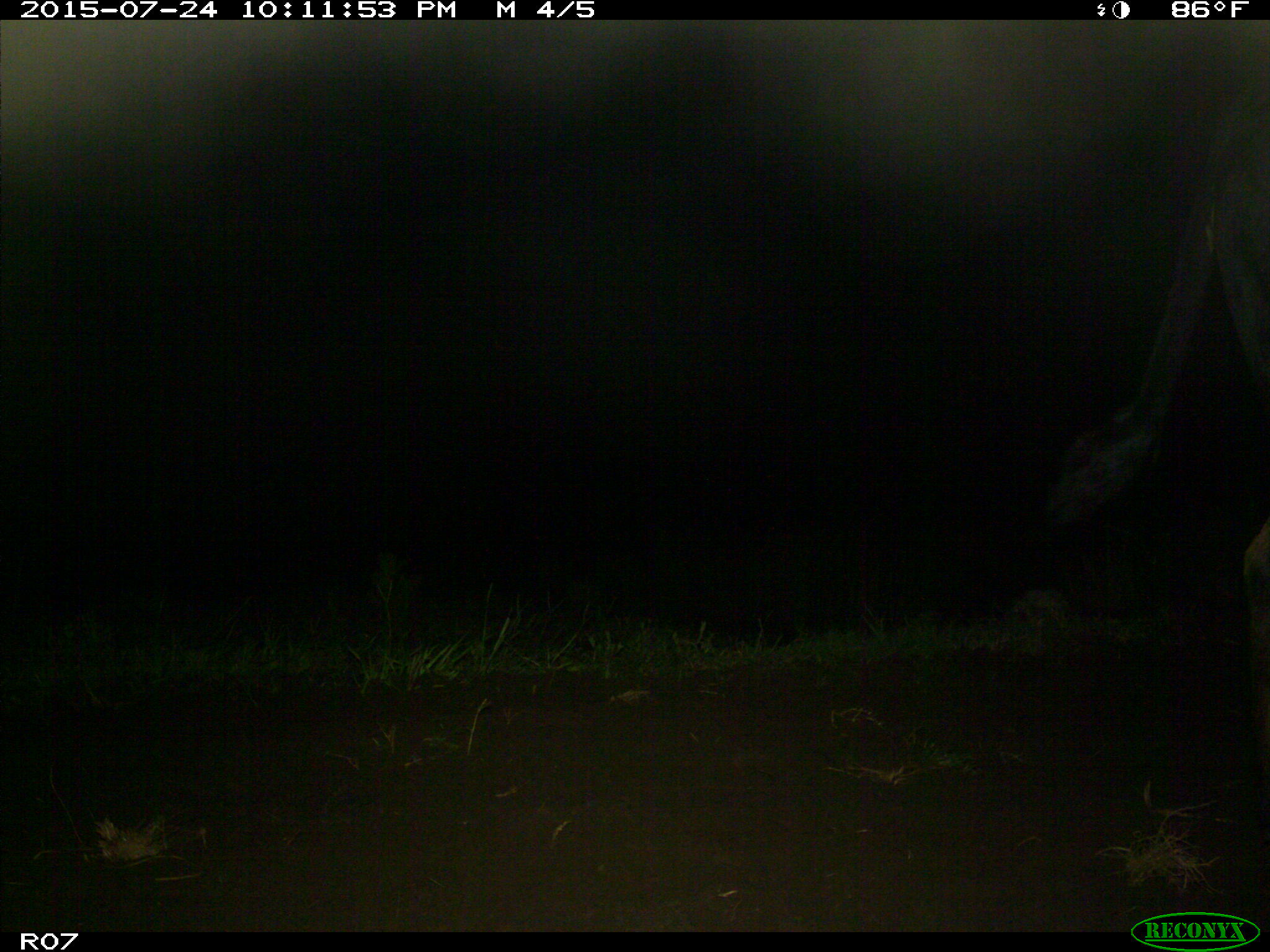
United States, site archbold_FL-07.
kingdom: Animalia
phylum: Chordata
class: Mammalia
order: Artiodactyla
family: Bovidae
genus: Bos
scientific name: Bos taurus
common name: domestic cow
Bos taurus (domestic cow).